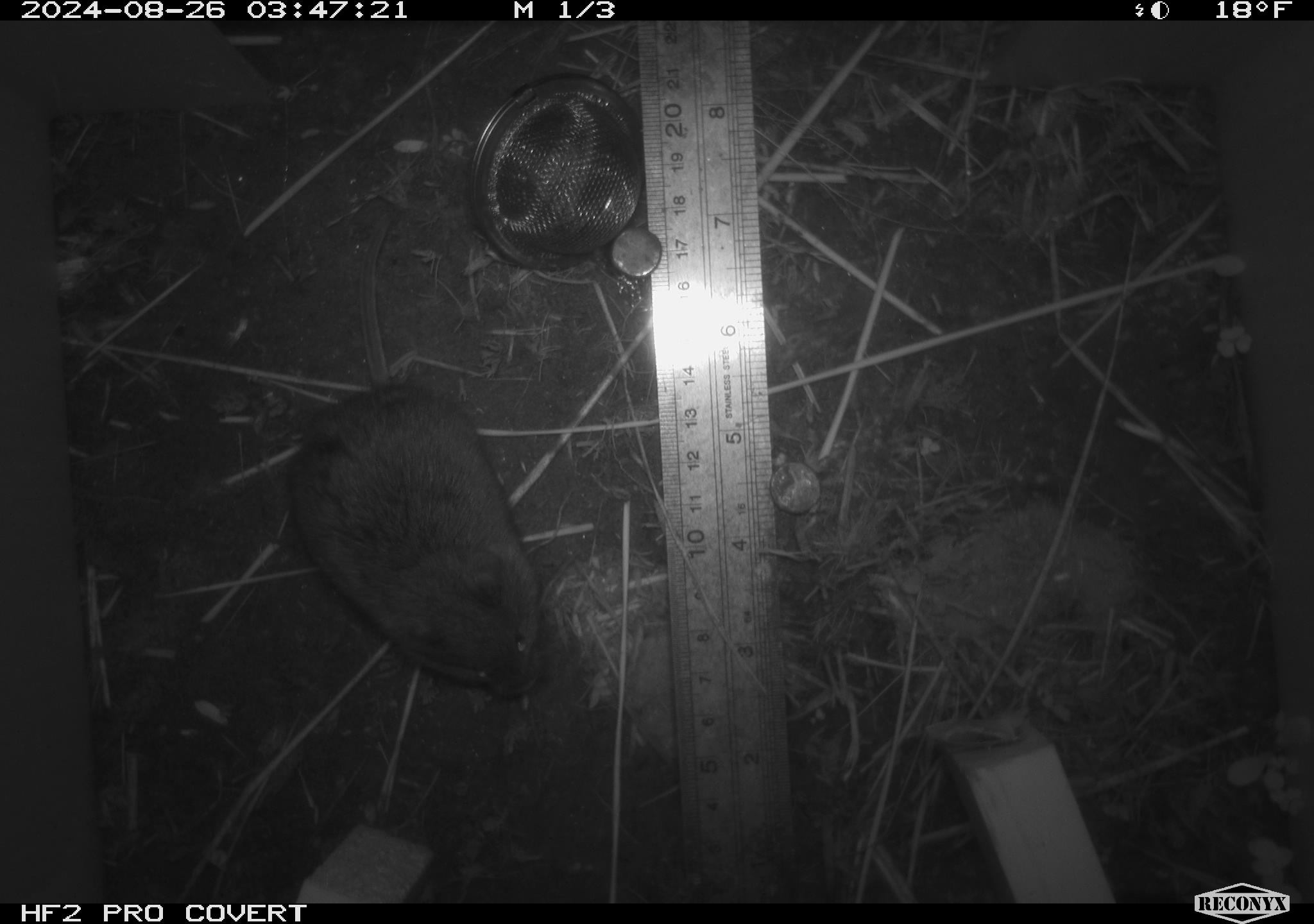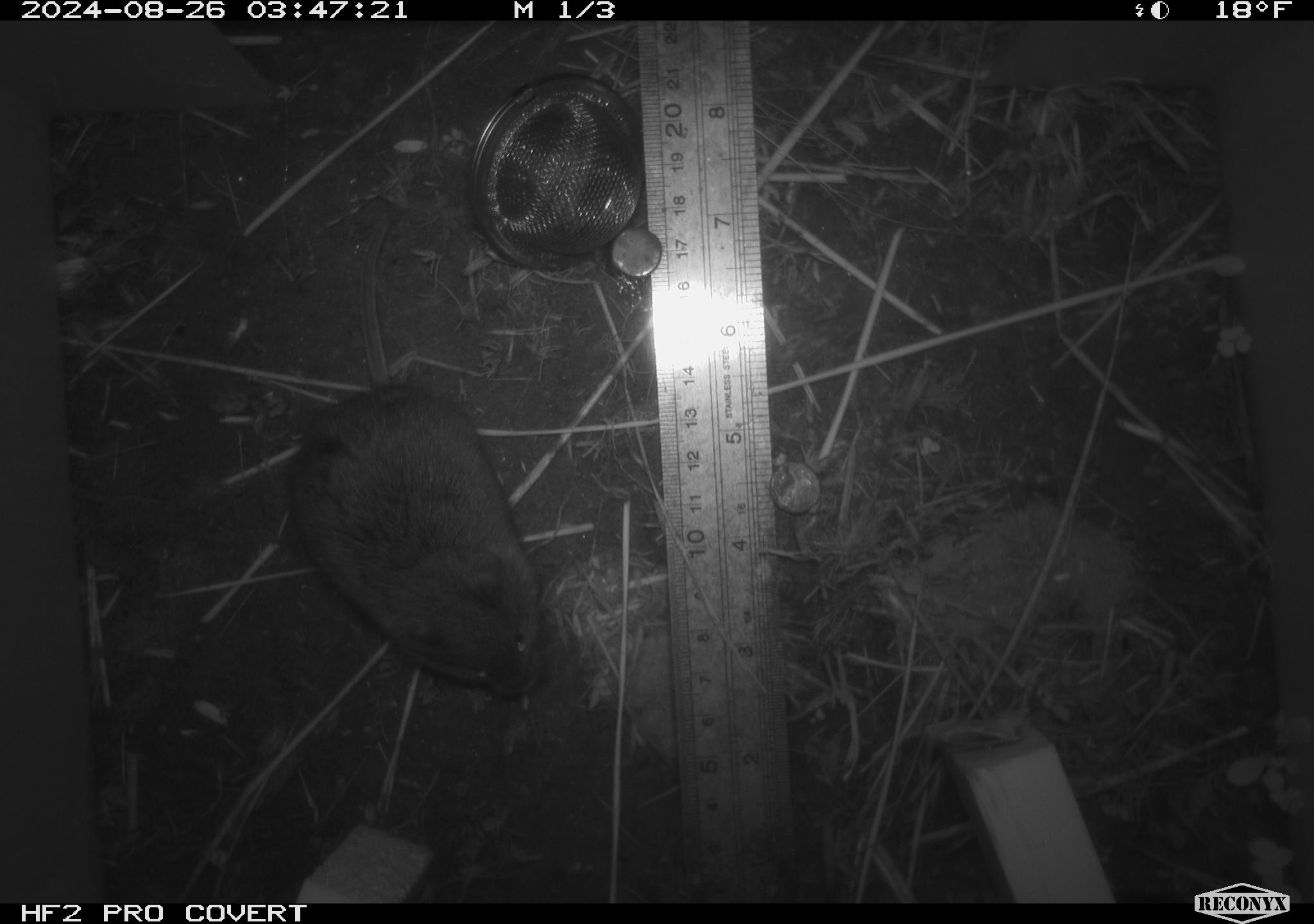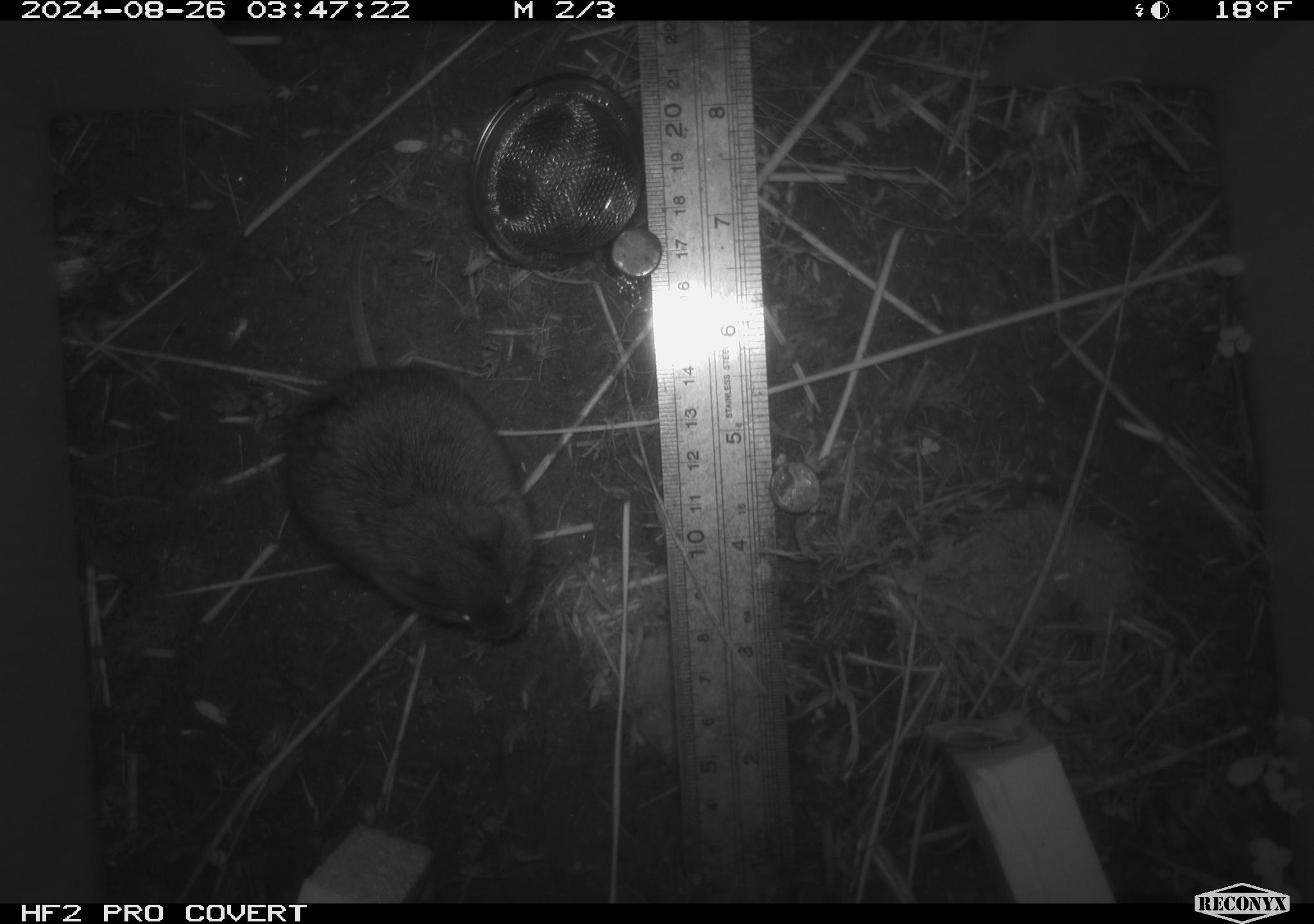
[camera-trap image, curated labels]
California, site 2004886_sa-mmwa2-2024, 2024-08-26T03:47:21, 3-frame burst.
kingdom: Animalia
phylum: Chordata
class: Mammalia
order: Rodentia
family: Cricetidae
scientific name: Arvicolinae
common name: voles, lemmings, and muskrats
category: arvicolinae subfamily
Arvicolinae subfamily (voles, lemmings, and muskrats) (Arvicolinae).